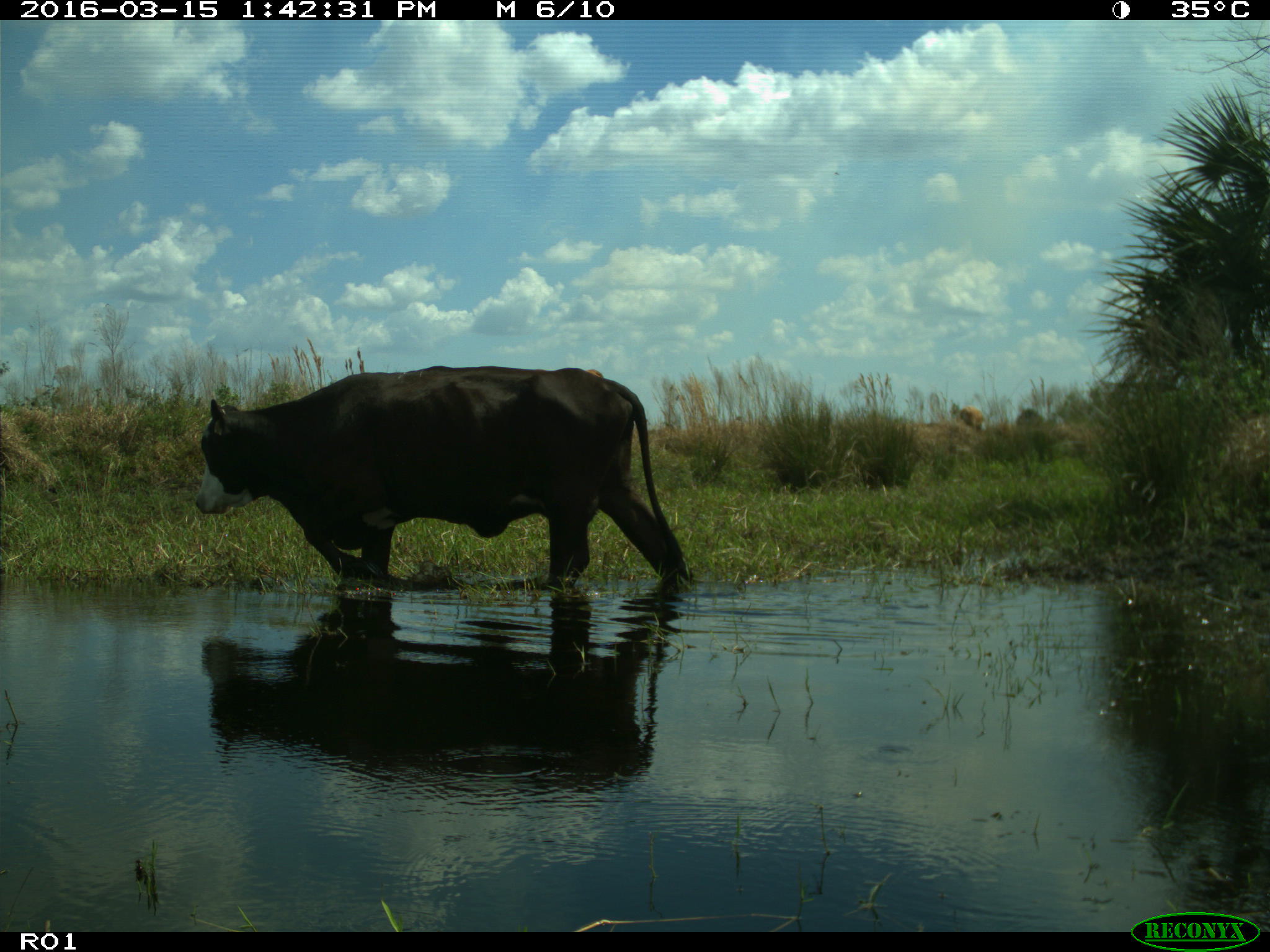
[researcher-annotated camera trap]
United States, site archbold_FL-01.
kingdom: Animalia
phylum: Chordata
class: Mammalia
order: Artiodactyla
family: Bovidae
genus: Bos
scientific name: Bos taurus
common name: domestic cow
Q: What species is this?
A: Bos taurus (domestic cow).